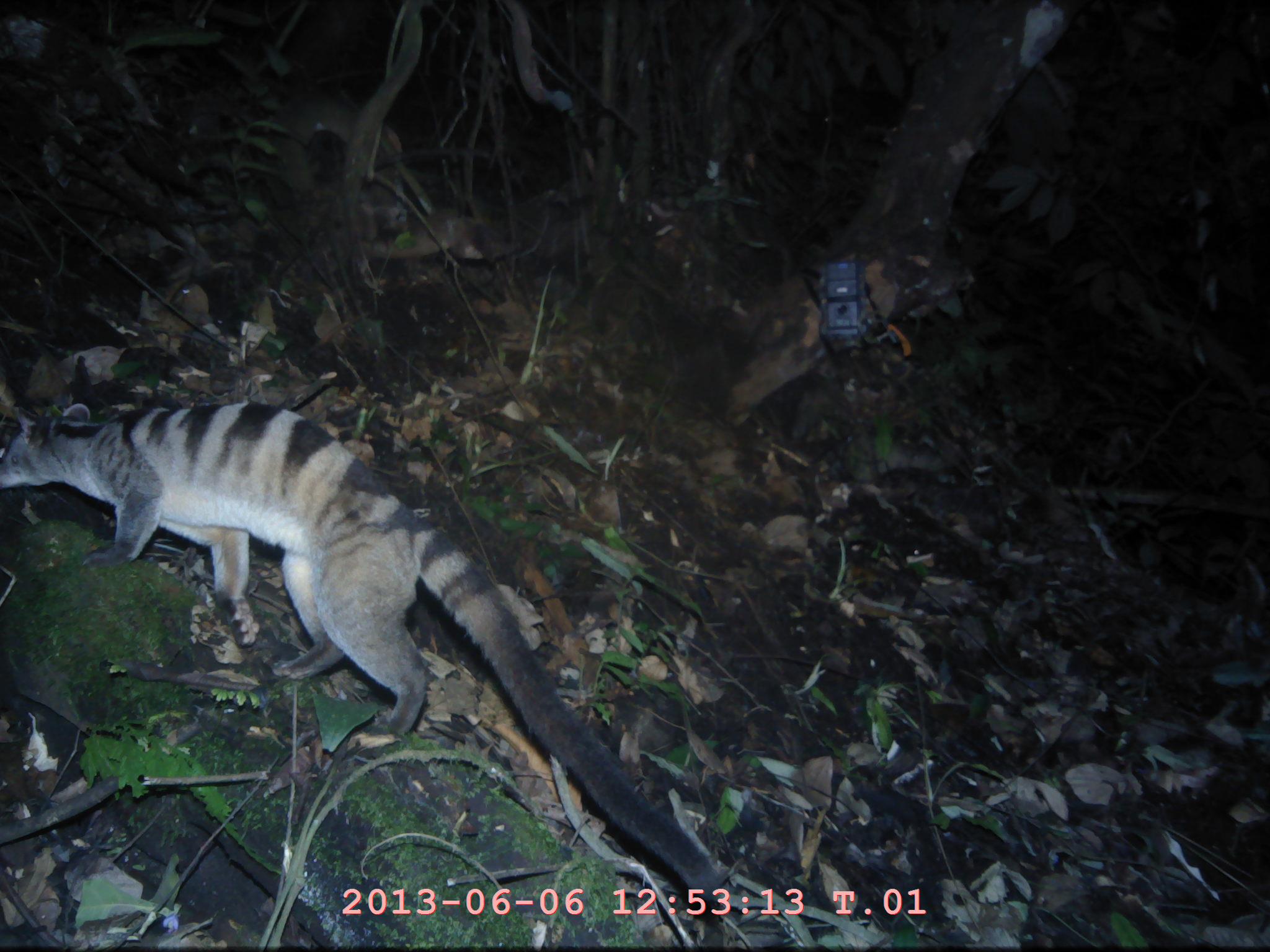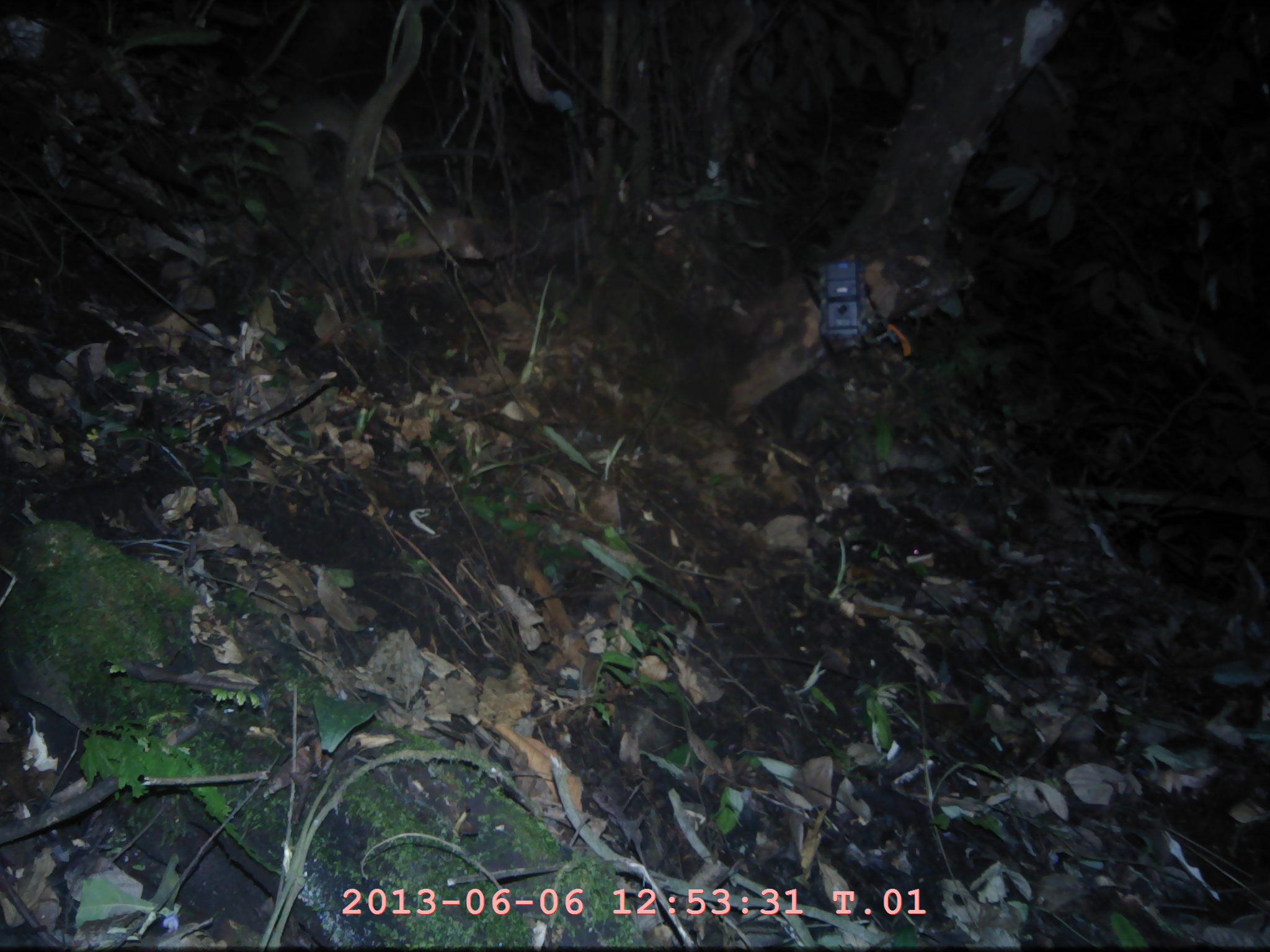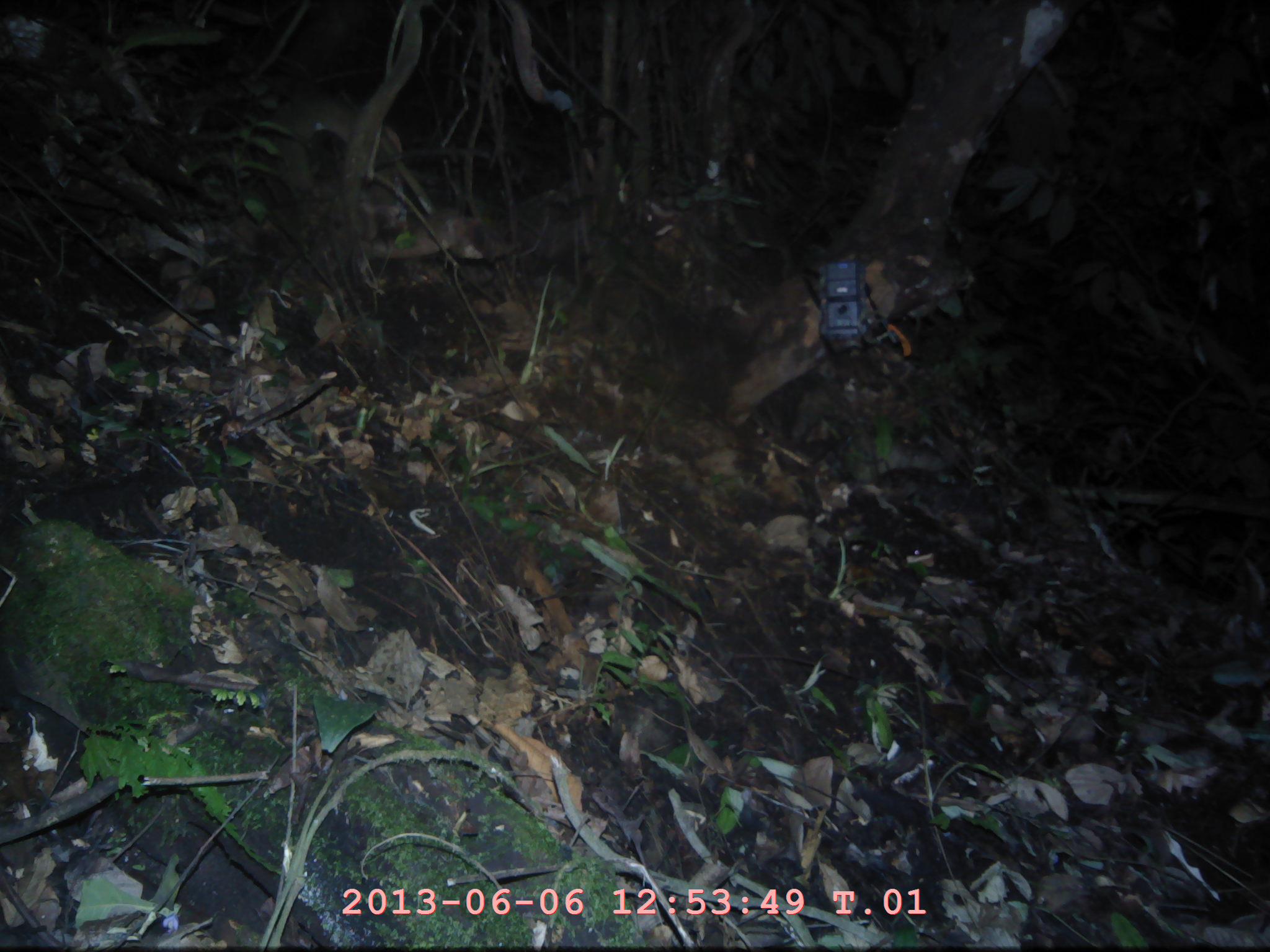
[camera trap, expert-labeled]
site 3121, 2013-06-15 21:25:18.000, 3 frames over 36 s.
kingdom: Animalia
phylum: Chordata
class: Mammalia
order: Carnivora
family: Viverridae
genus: Hemigalus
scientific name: Hemigalus derbyanus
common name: banded civet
Hemigalus derbyanus (banded civet), count 1.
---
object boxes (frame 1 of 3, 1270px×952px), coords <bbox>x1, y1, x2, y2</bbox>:
hemigalus derbyanus: <bbox>0, 402, 726, 903</bbox>